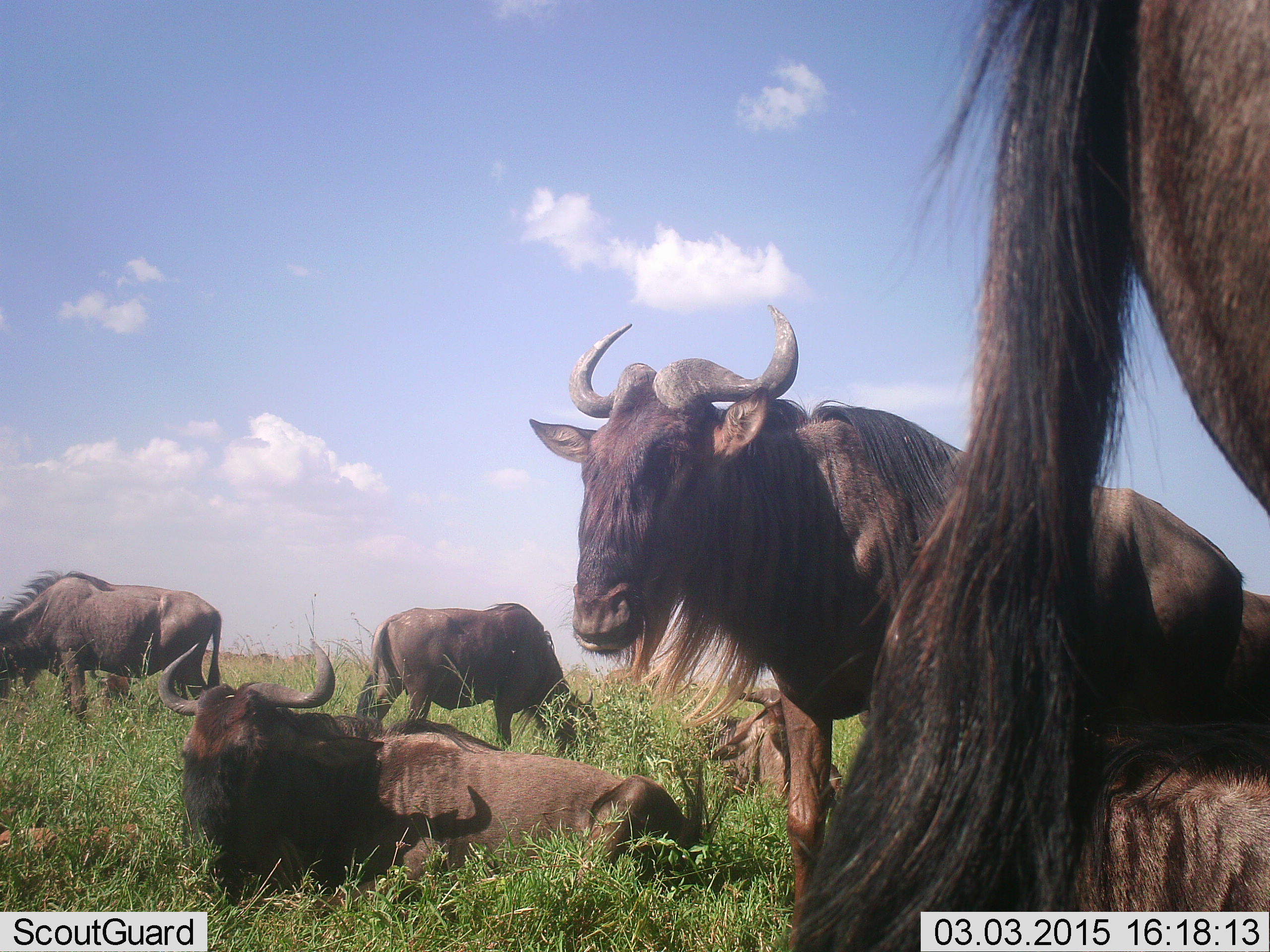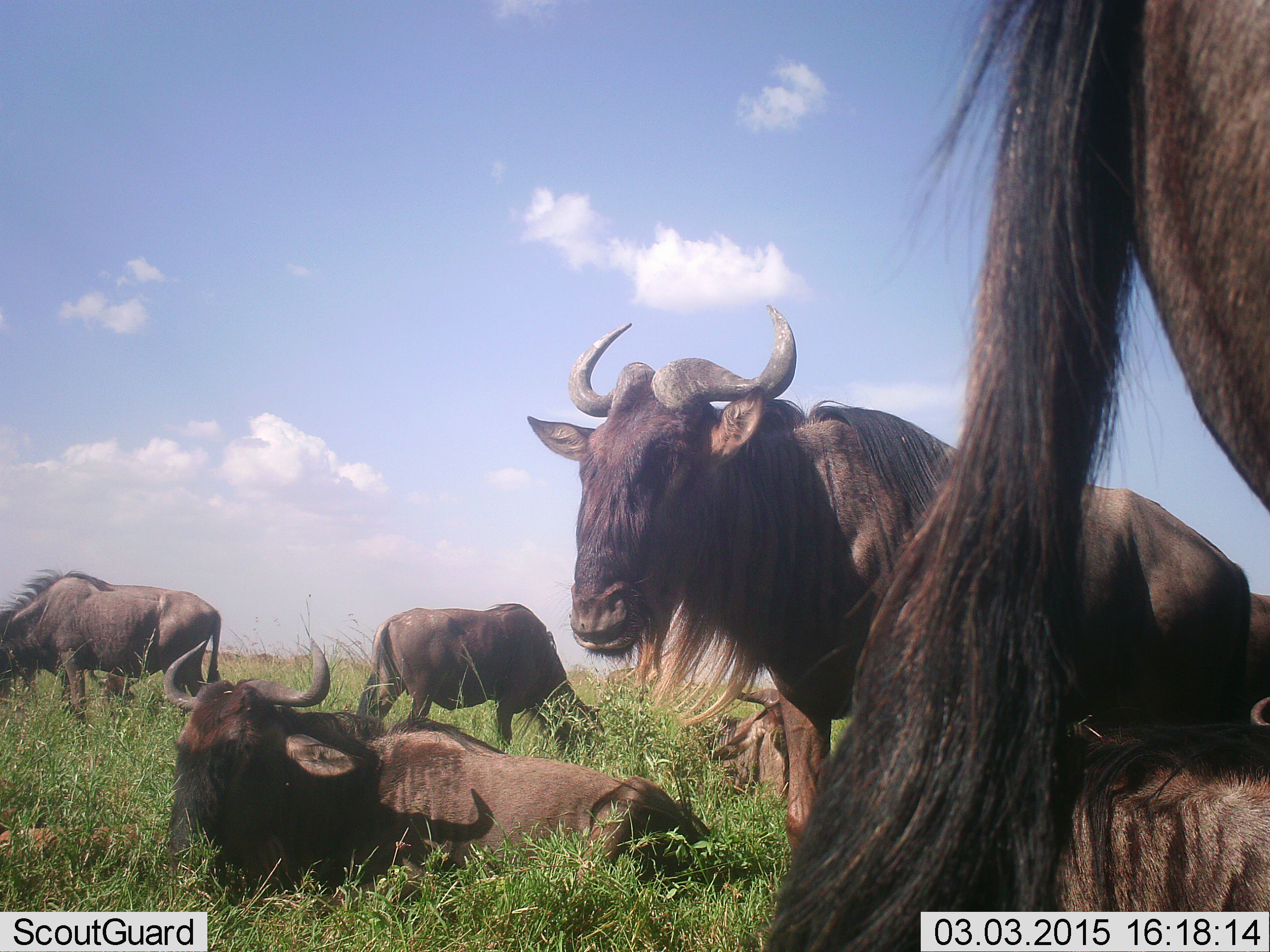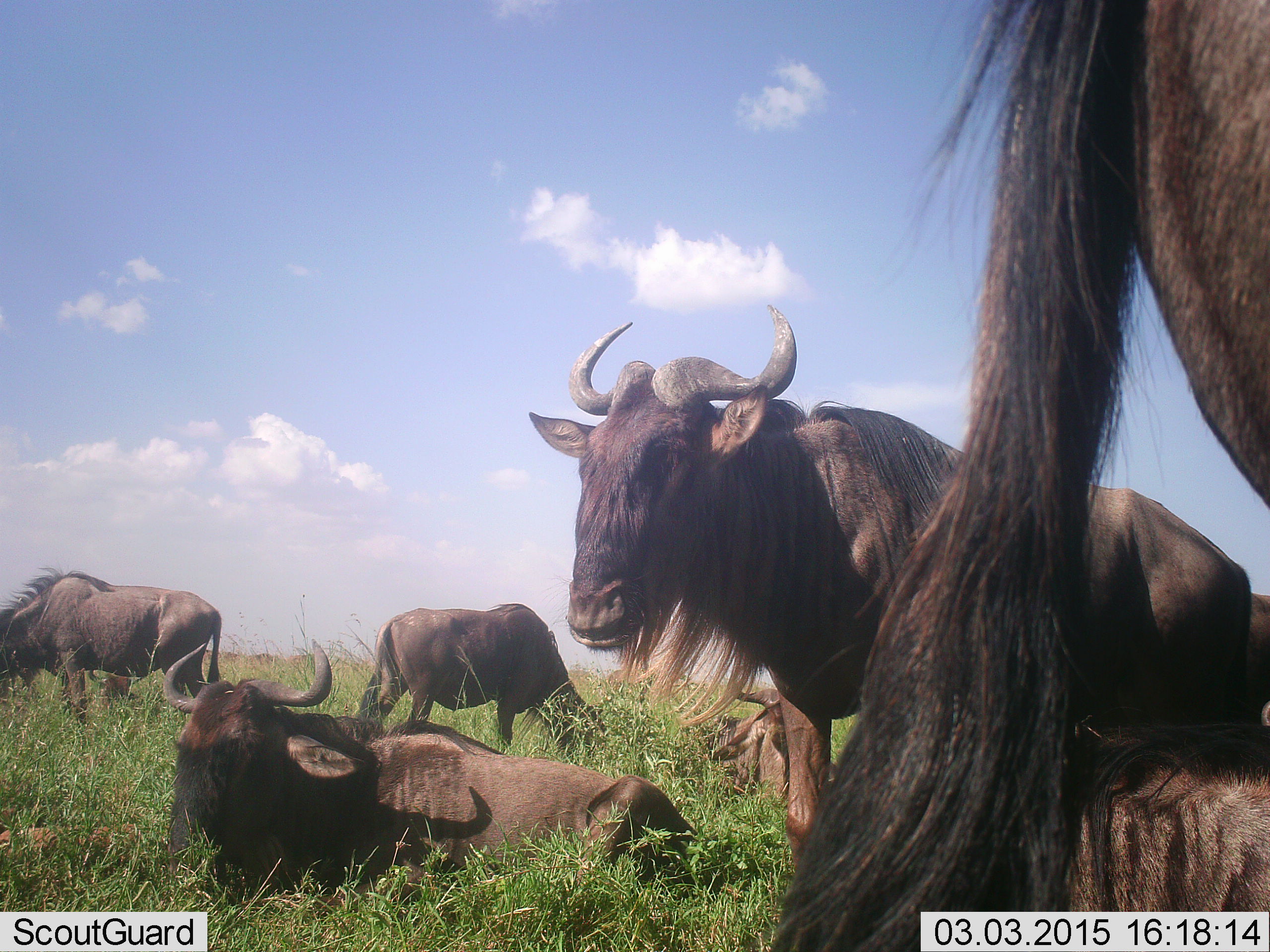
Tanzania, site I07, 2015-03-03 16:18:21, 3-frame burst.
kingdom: Animalia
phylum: Chordata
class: Mammalia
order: Artiodactyla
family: Bovidae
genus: Connochaetes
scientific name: Connochaetes taurinus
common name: blue wildebeest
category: wildebeest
Wildebeest (blue wildebeest) (Connochaetes taurinus), count 7. Behavior (volunteer vote fractions): standing 80%, resting 100%, moving 20%, interacting 0%. Young present (vote fraction): 10%. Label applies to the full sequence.